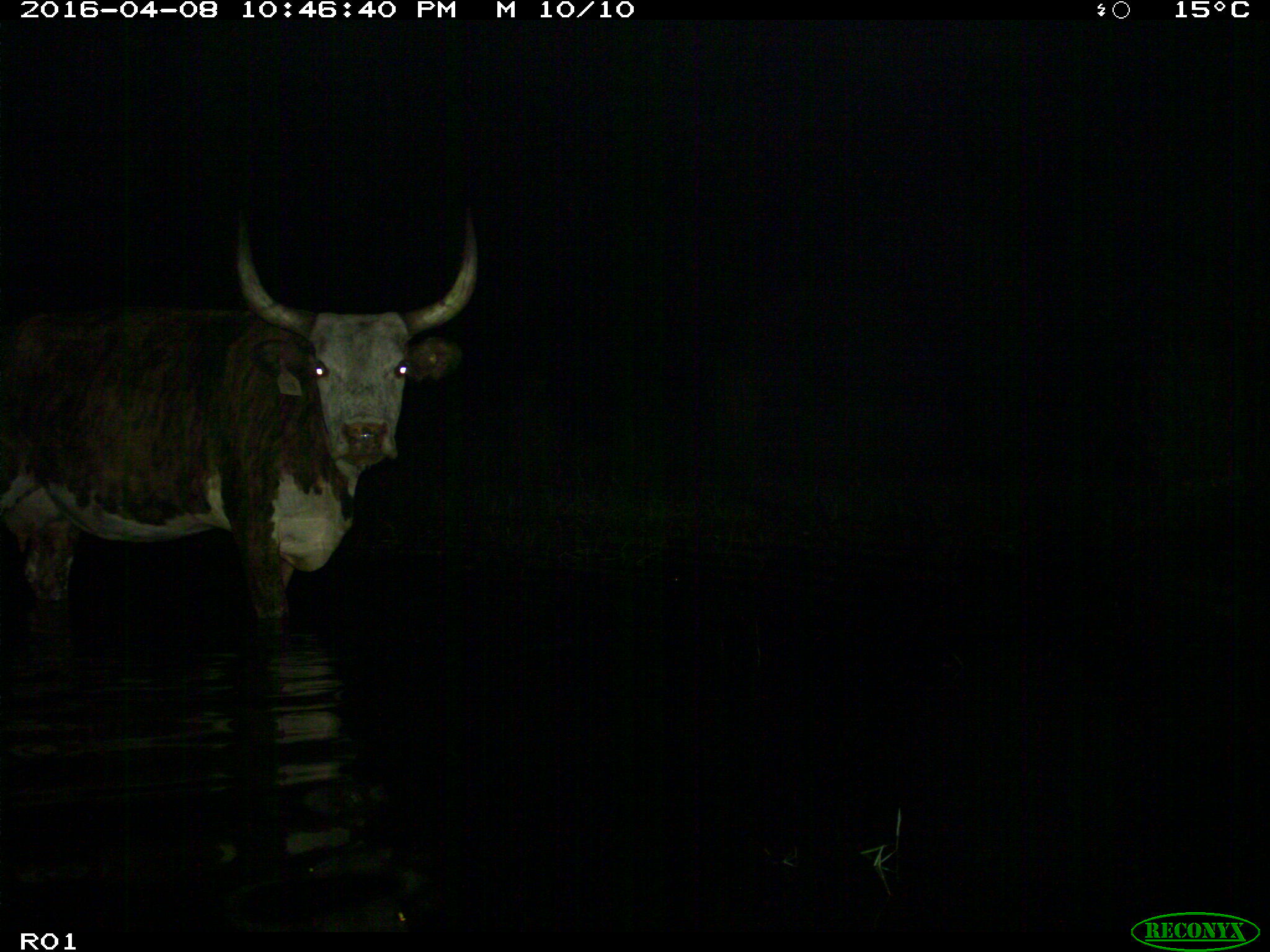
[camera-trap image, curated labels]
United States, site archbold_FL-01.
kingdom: Animalia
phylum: Chordata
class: Mammalia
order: Artiodactyla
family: Bovidae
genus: Bos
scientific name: Bos taurus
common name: domestic cow